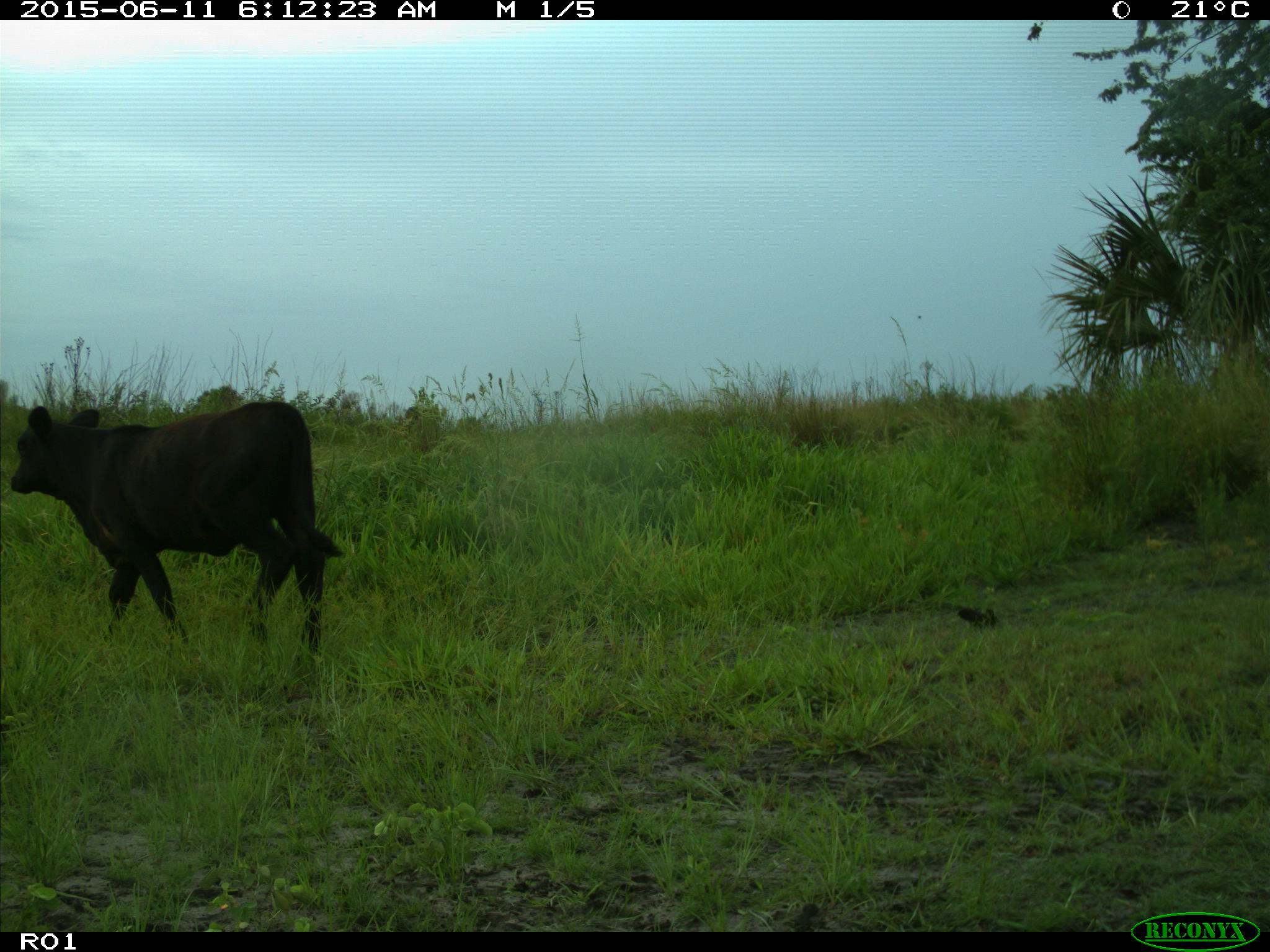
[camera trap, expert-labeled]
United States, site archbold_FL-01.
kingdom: Animalia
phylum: Chordata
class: Mammalia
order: Artiodactyla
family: Bovidae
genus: Bos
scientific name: Bos taurus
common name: domestic cow